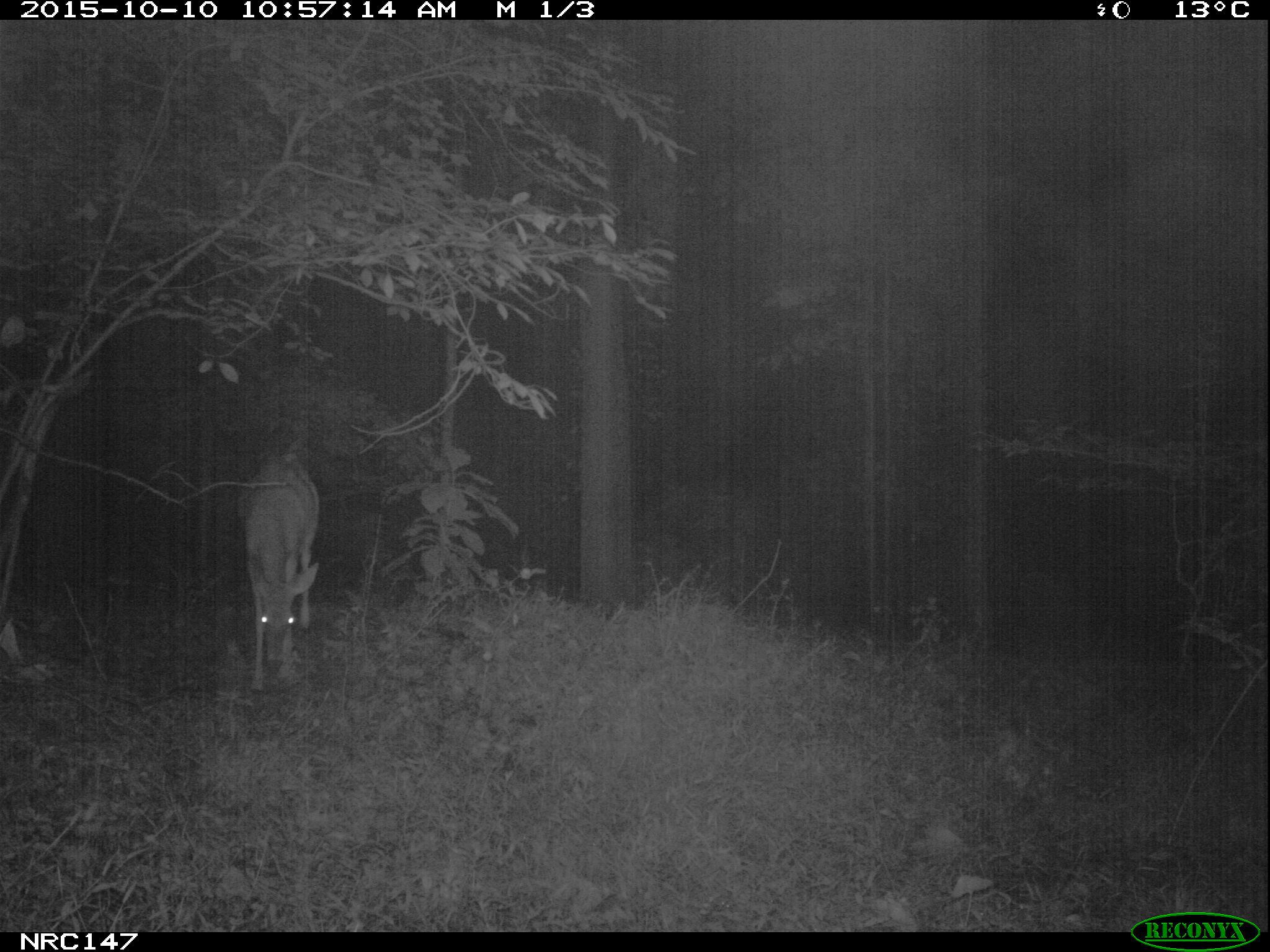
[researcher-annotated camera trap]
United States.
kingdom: Animalia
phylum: Chordata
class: Mammalia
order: Artiodactyla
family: Cervidae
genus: Odocoileus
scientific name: Odocoileus virginianus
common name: white-tailed deer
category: White Tailed Deer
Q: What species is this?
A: White Tailed Deer (white-tailed deer) (Odocoileus virginianus).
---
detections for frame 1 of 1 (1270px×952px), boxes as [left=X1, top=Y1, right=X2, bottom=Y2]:
White Tailed Deer: [left=232, top=456, right=331, bottom=694]